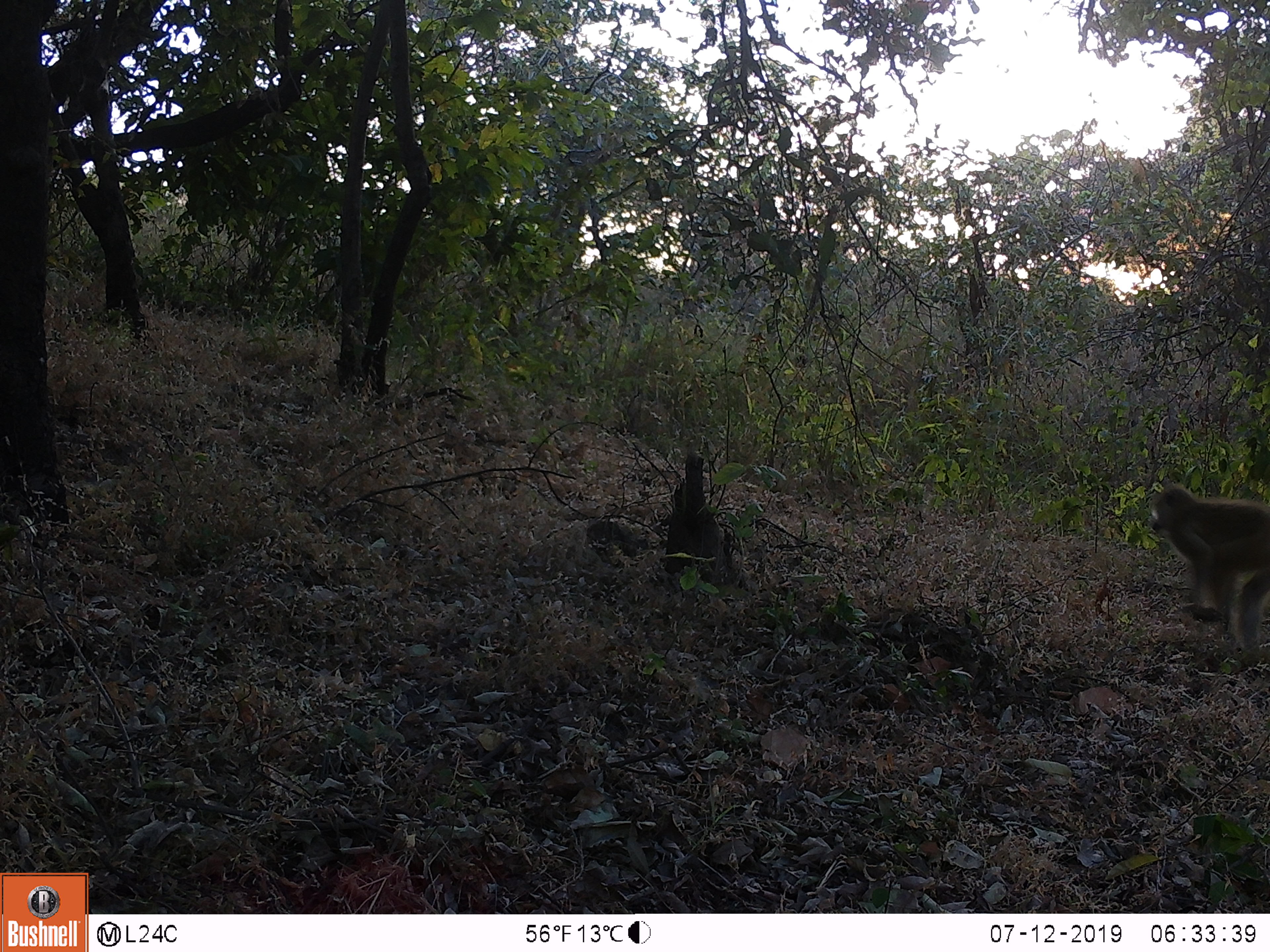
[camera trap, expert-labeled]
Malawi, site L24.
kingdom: Animalia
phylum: Chordata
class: Mammalia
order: Primates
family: Cercopithecidae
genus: Papio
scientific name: Papio cynocephalus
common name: yellow baboon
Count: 1.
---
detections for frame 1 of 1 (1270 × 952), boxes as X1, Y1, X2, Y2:
yellow baboon: 1141, 477, 1268, 663